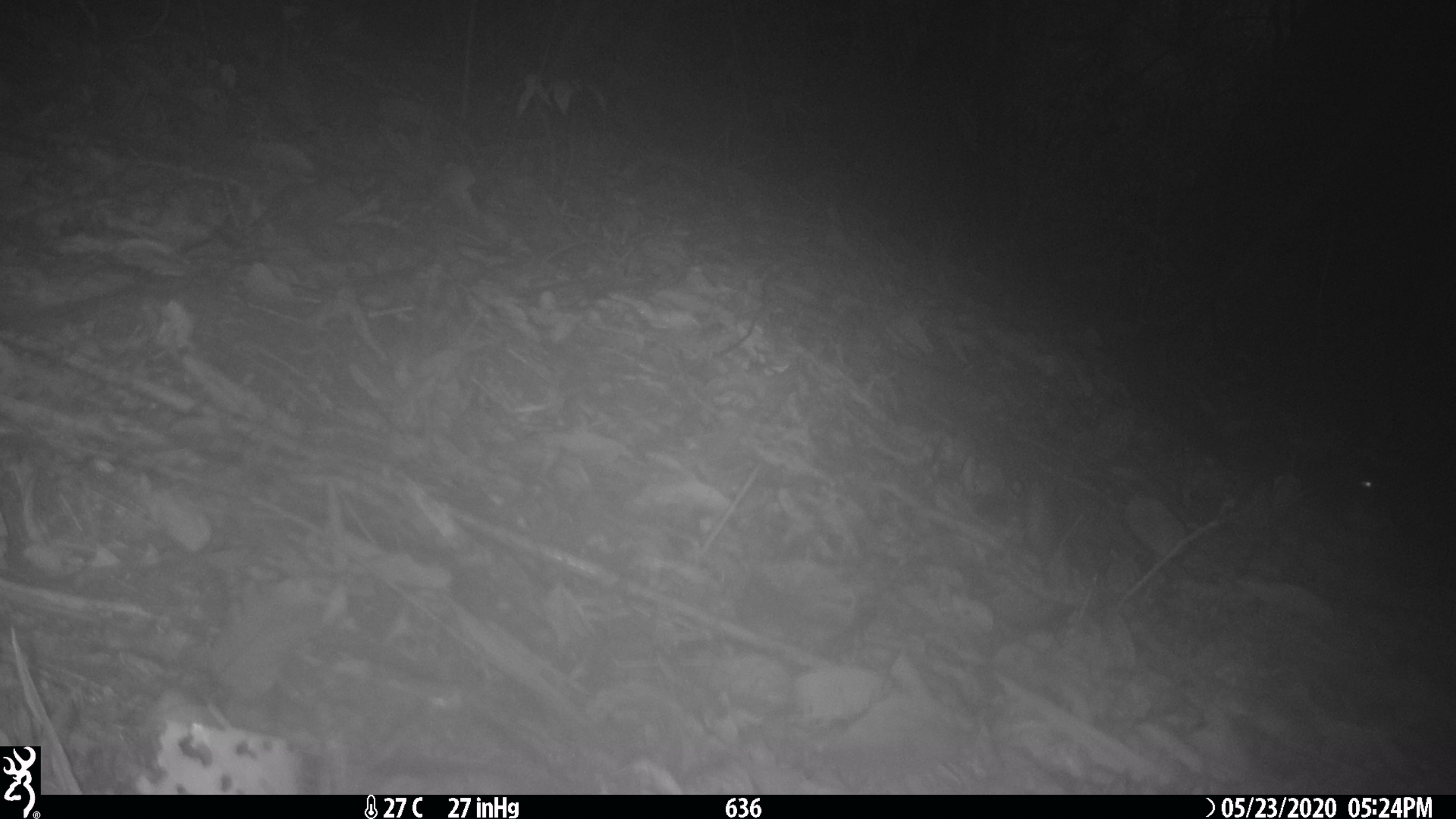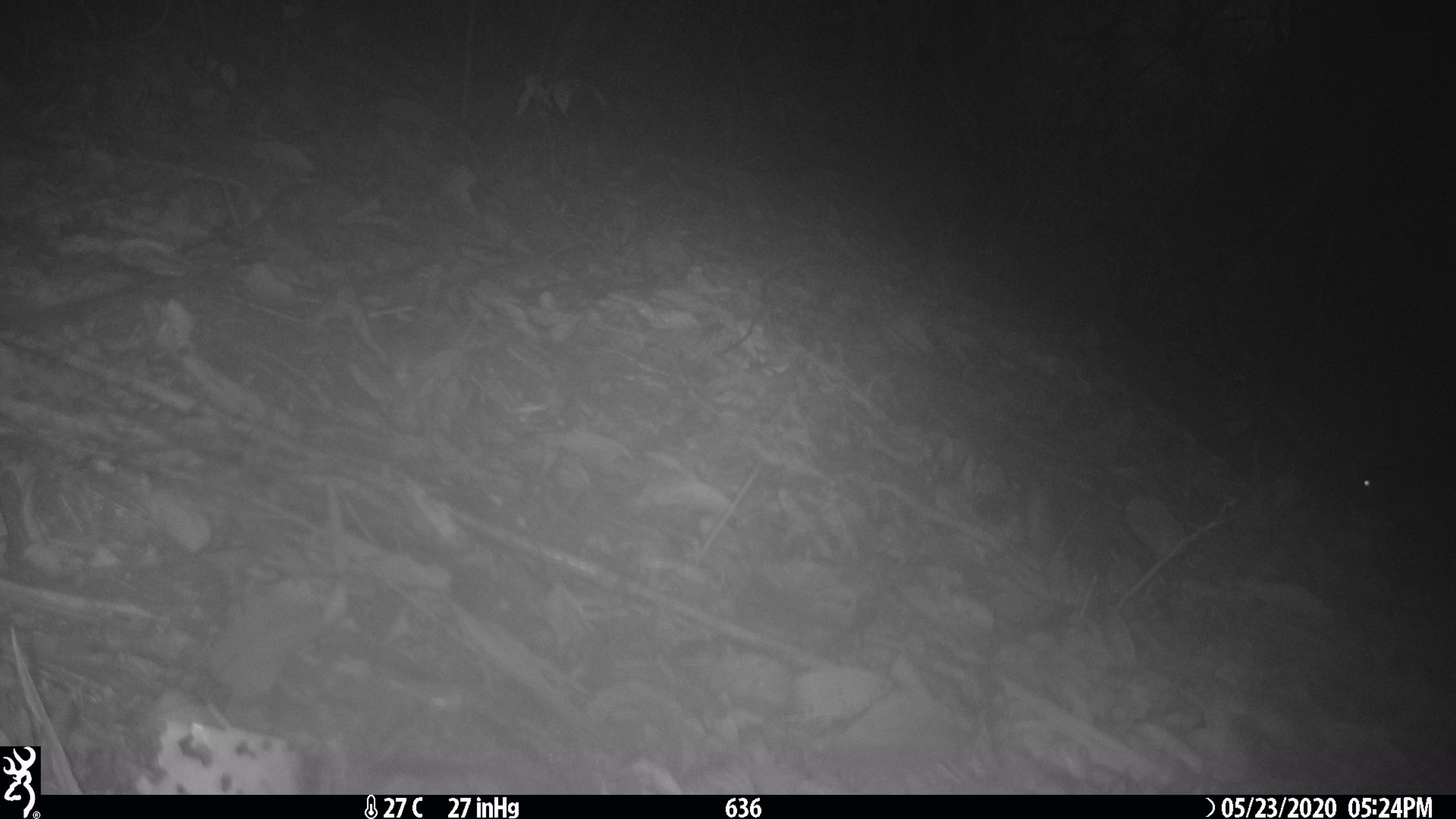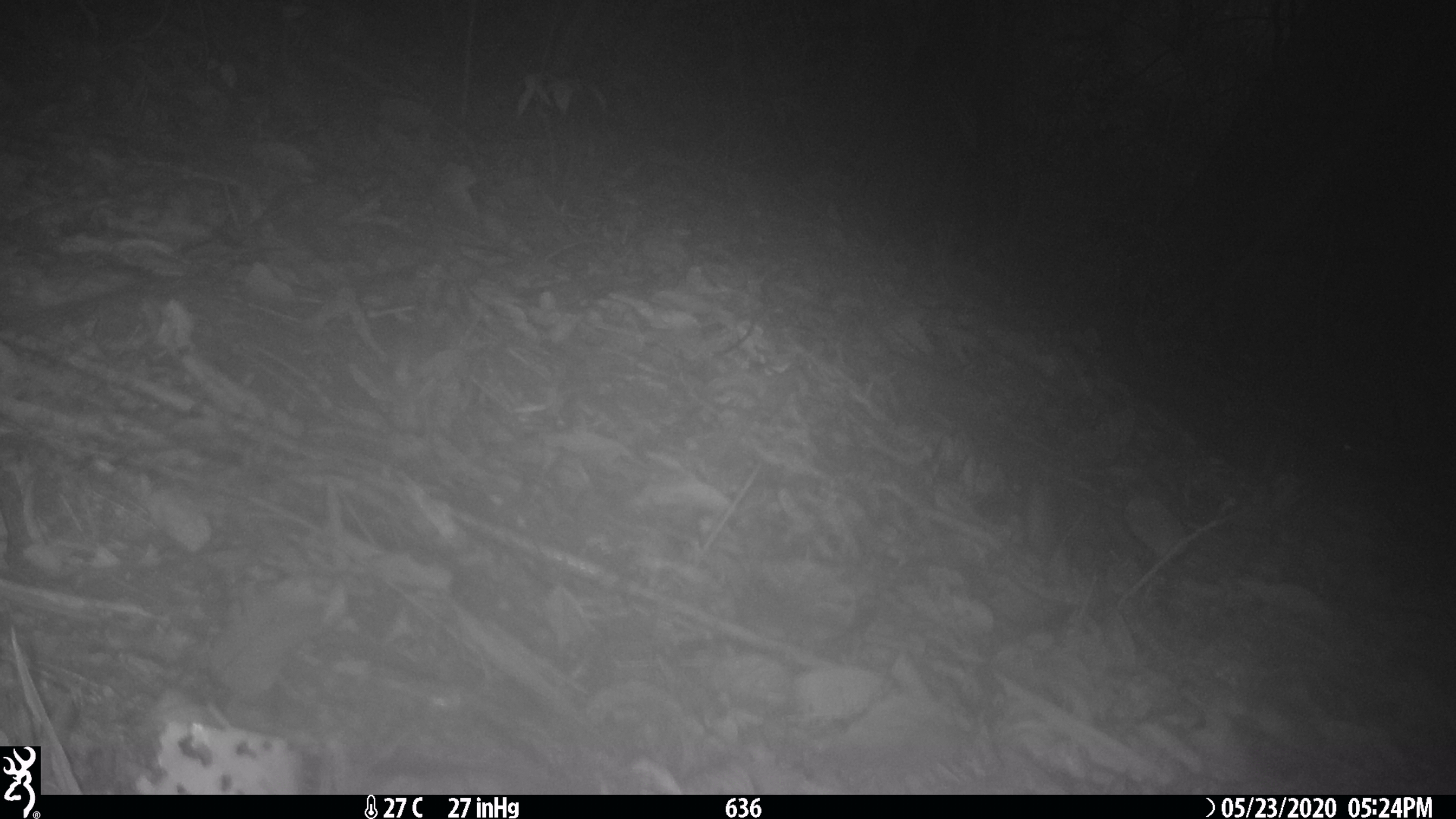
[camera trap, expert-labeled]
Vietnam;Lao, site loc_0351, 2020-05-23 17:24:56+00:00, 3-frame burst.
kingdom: Animalia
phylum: Chordata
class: Mammalia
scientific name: Mammalia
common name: mammal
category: unidentified small mammal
Unidentified small mammal (mammal) (Mammalia). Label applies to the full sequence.